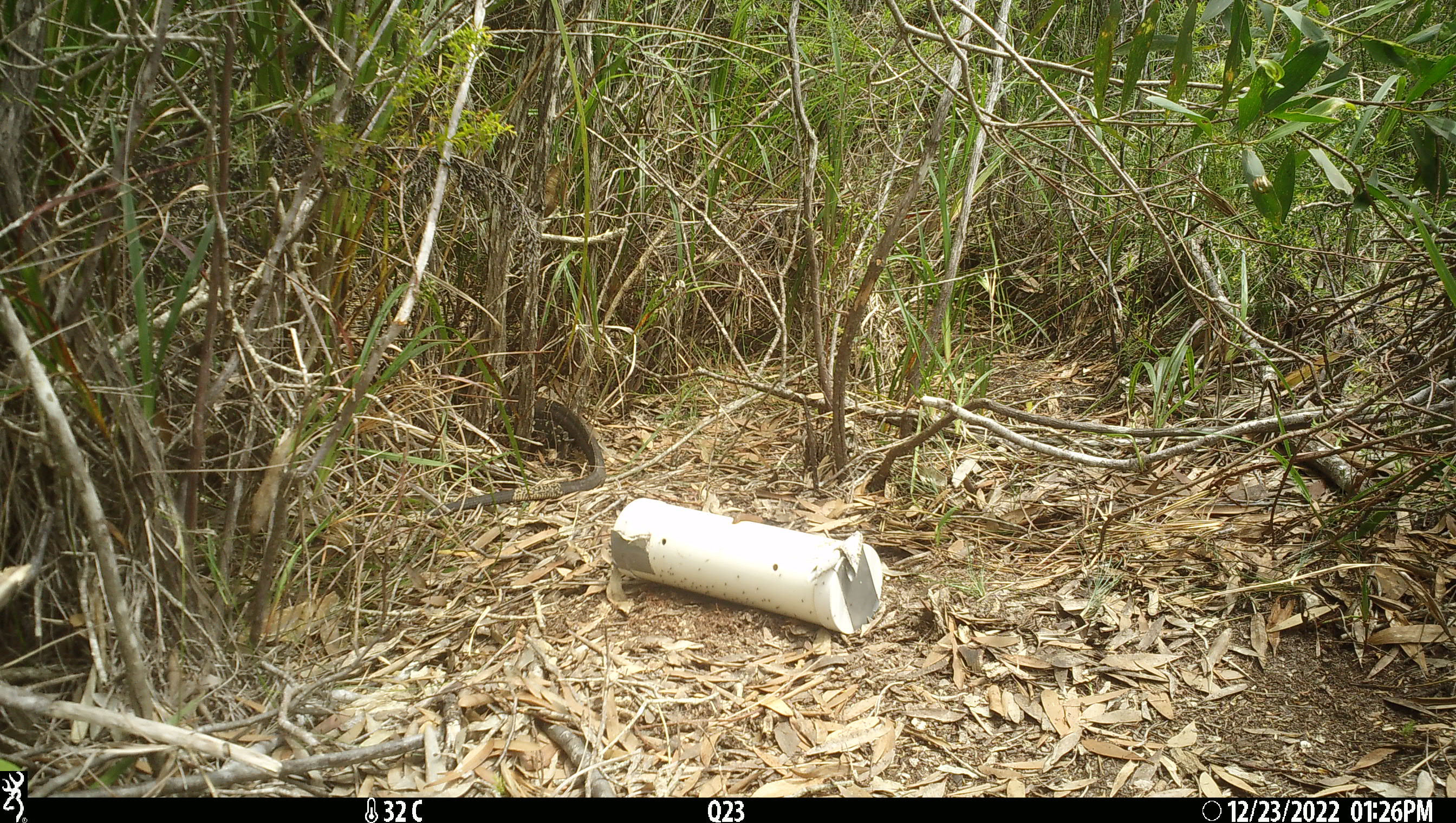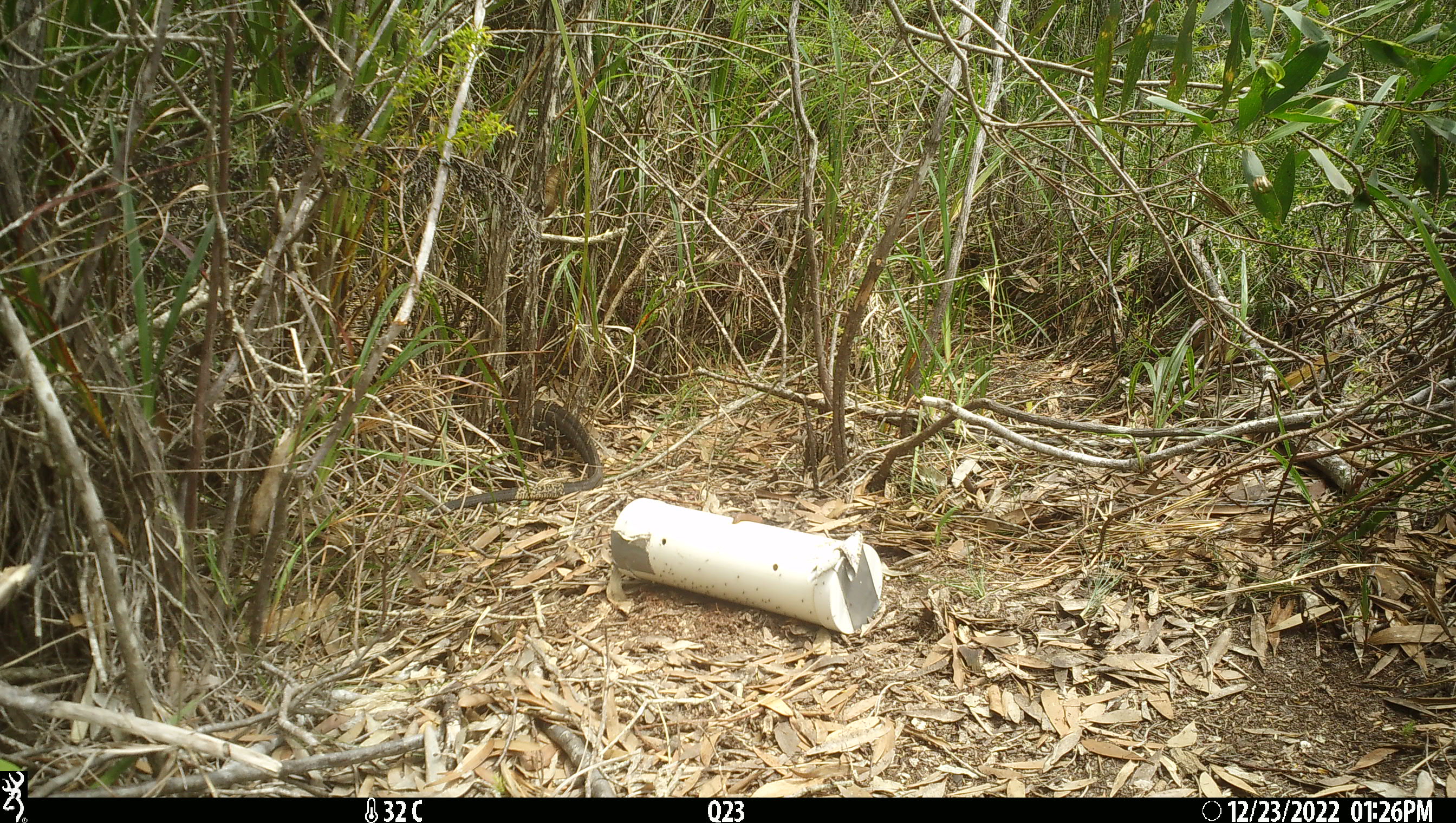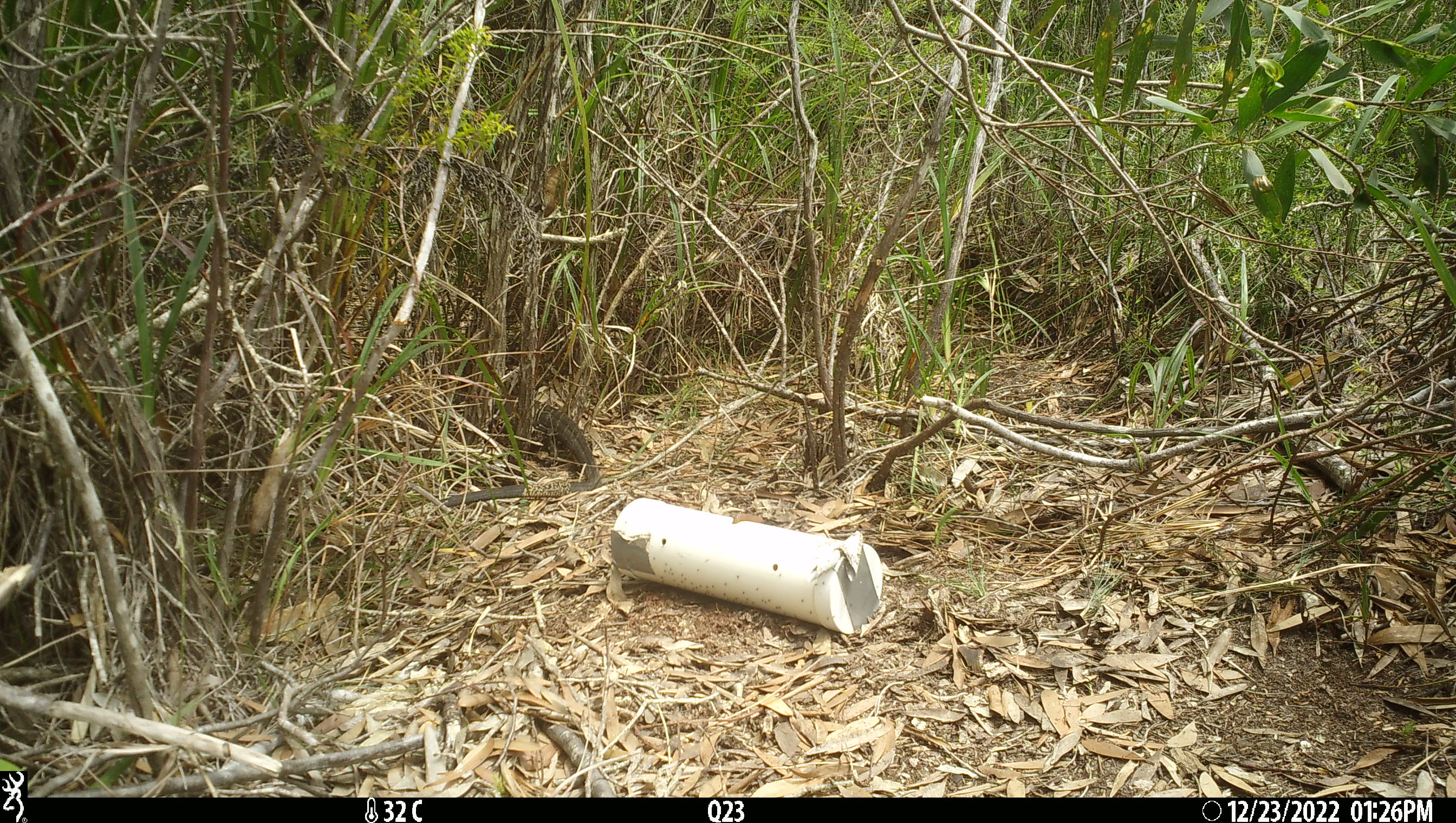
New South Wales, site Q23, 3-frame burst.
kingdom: Animalia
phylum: Chordata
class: Reptilia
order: Squamata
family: Varanidae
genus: Varanus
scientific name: Varanus varius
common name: lace monitor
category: goanna